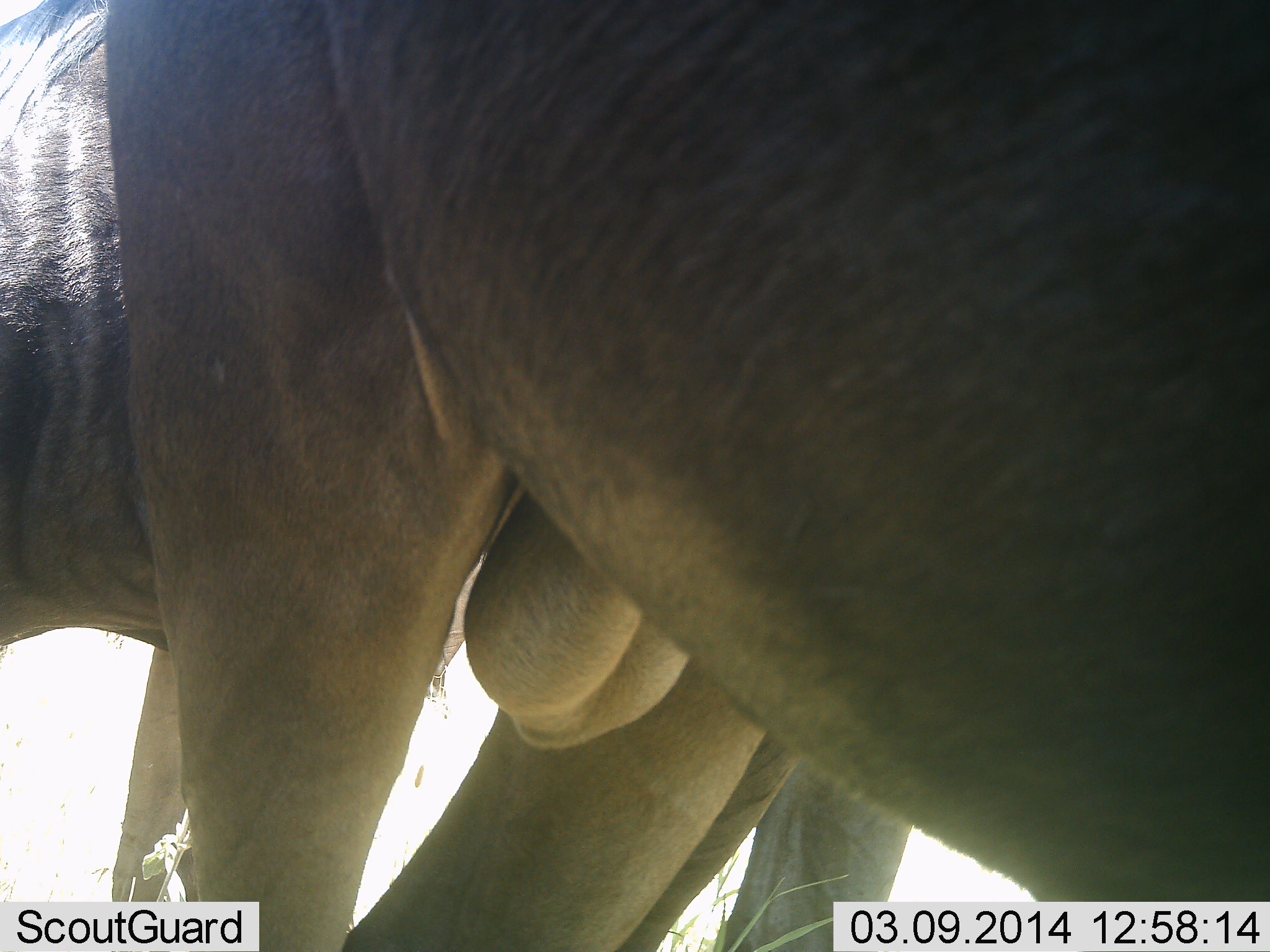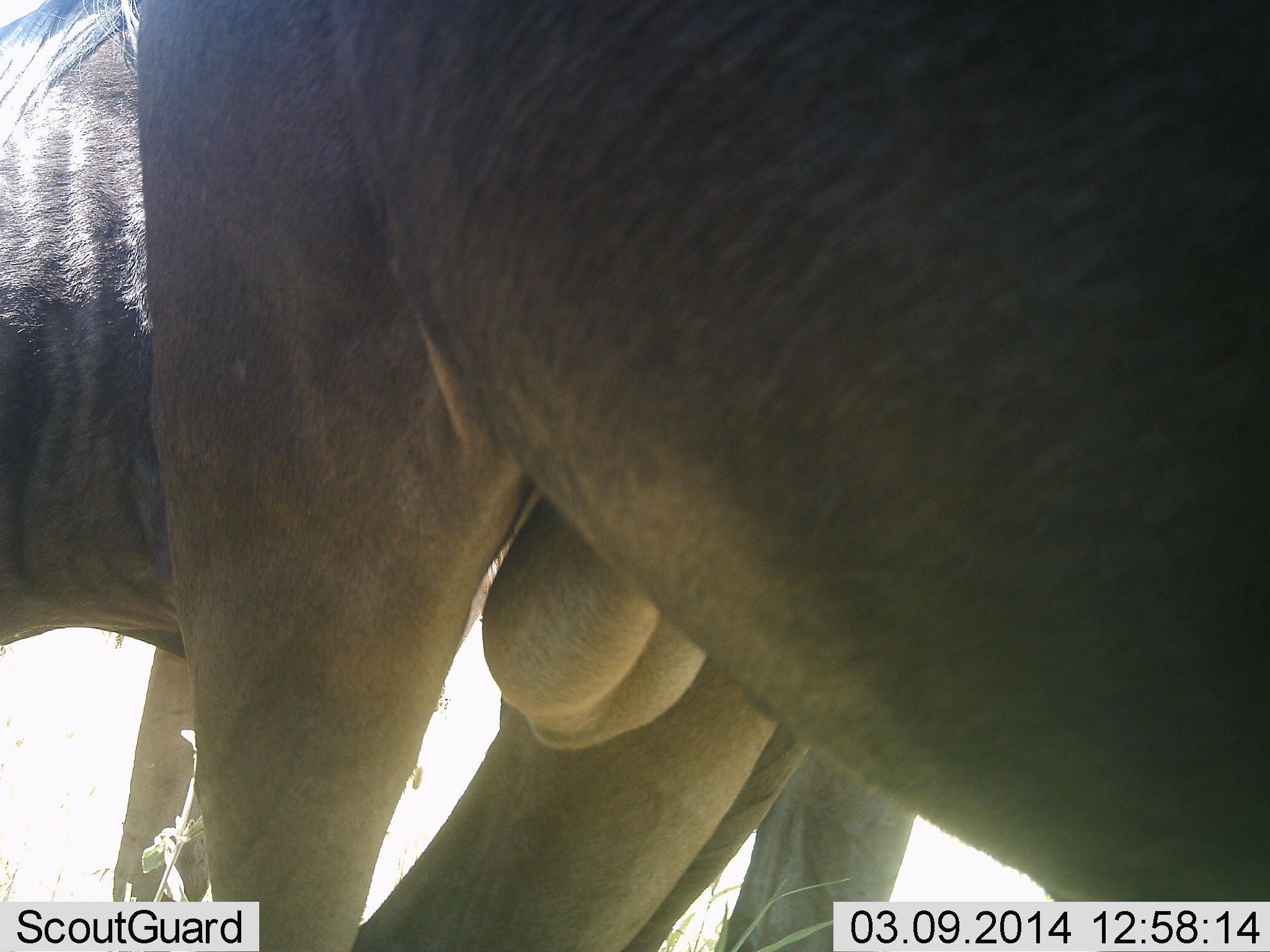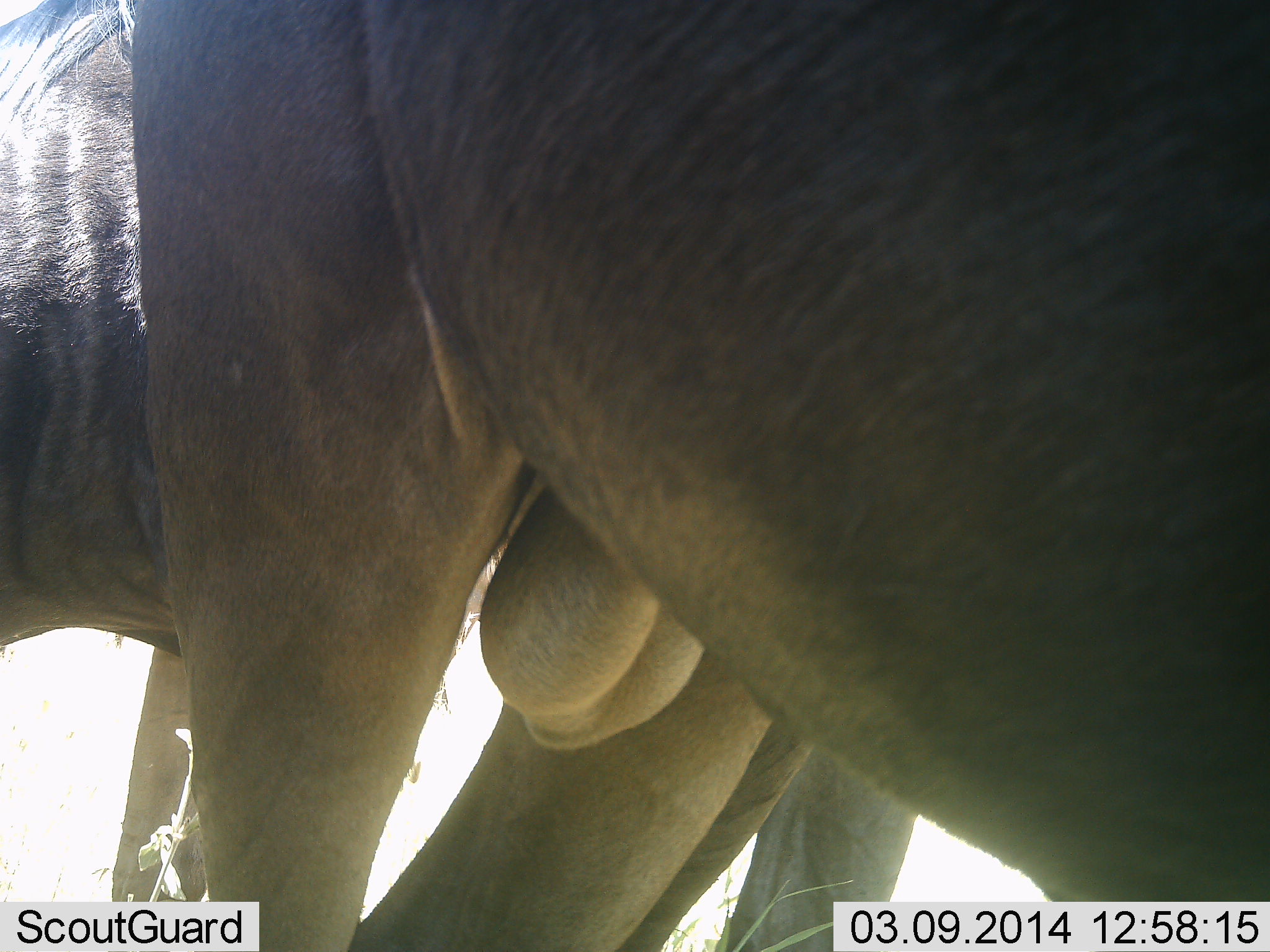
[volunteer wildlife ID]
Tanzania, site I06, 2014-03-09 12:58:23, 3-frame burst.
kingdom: Animalia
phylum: Chordata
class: Mammalia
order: Artiodactyla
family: Bovidae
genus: Connochaetes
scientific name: Connochaetes taurinus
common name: blue wildebeest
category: wildebeest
Wildebeest (blue wildebeest) (Connochaetes taurinus), count 2. Behavior (volunteer vote fractions): standing 91%, resting 0%, moving 2%, interacting 13%. Young present (vote fraction): 0%. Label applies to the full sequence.